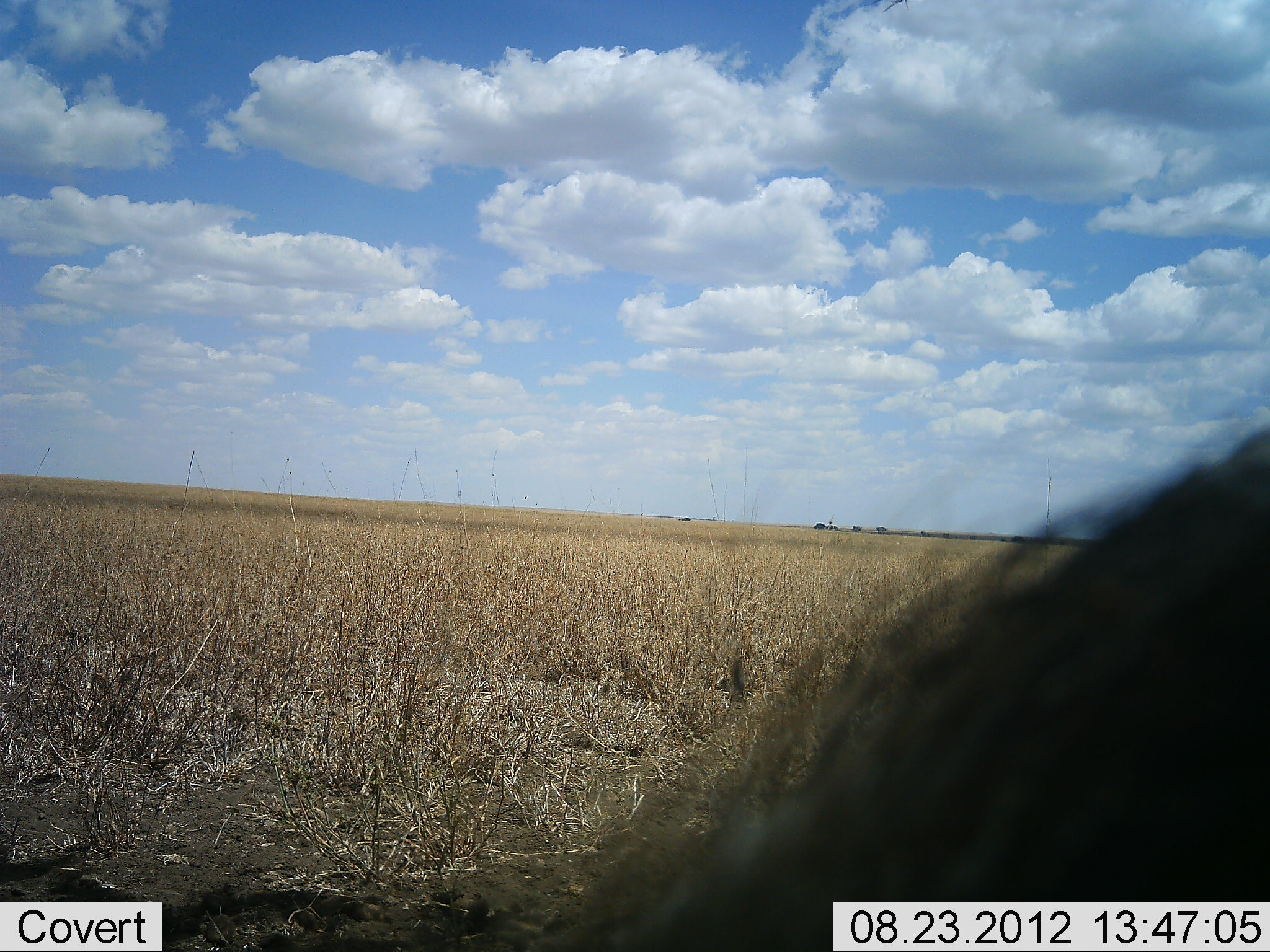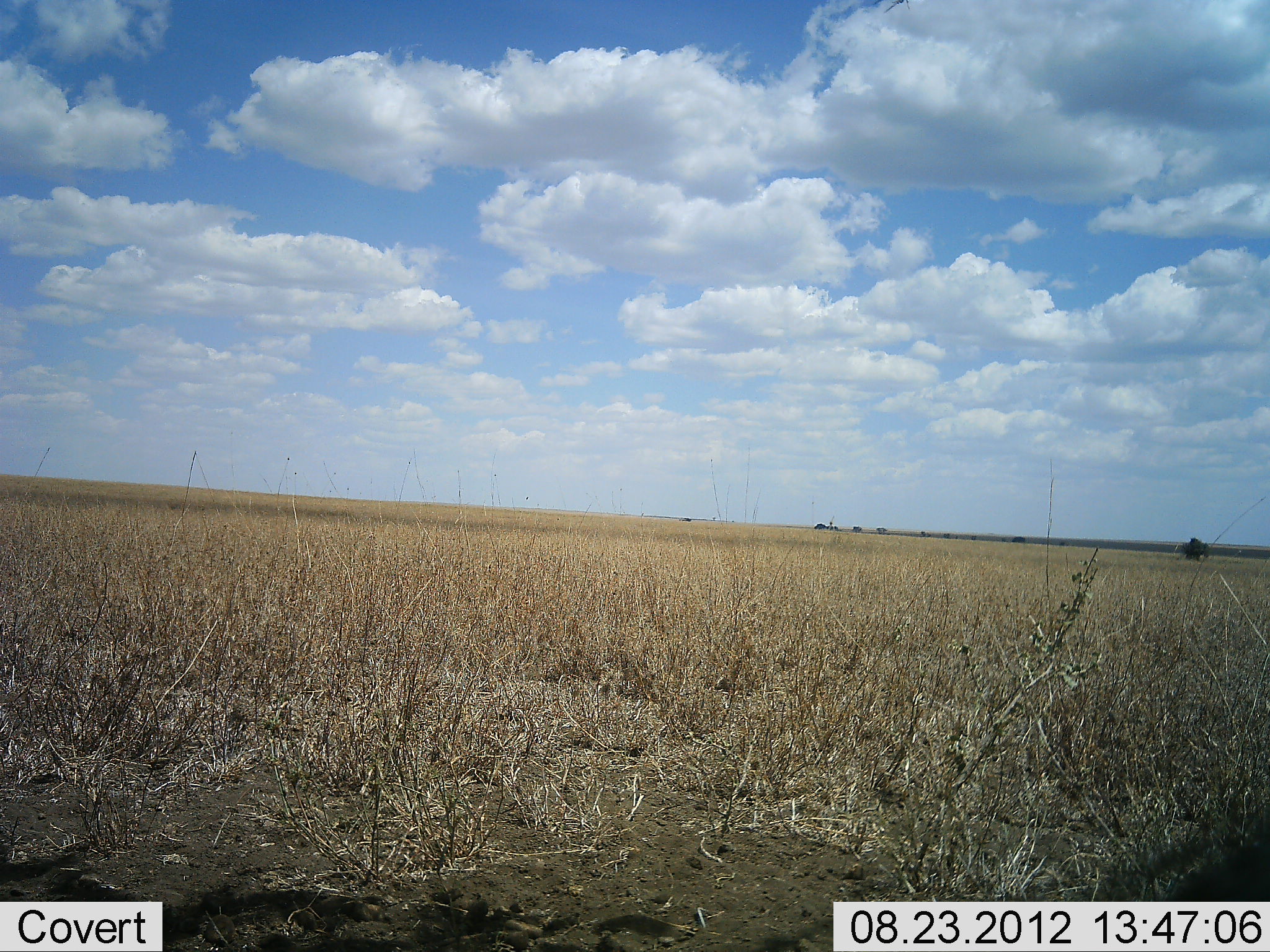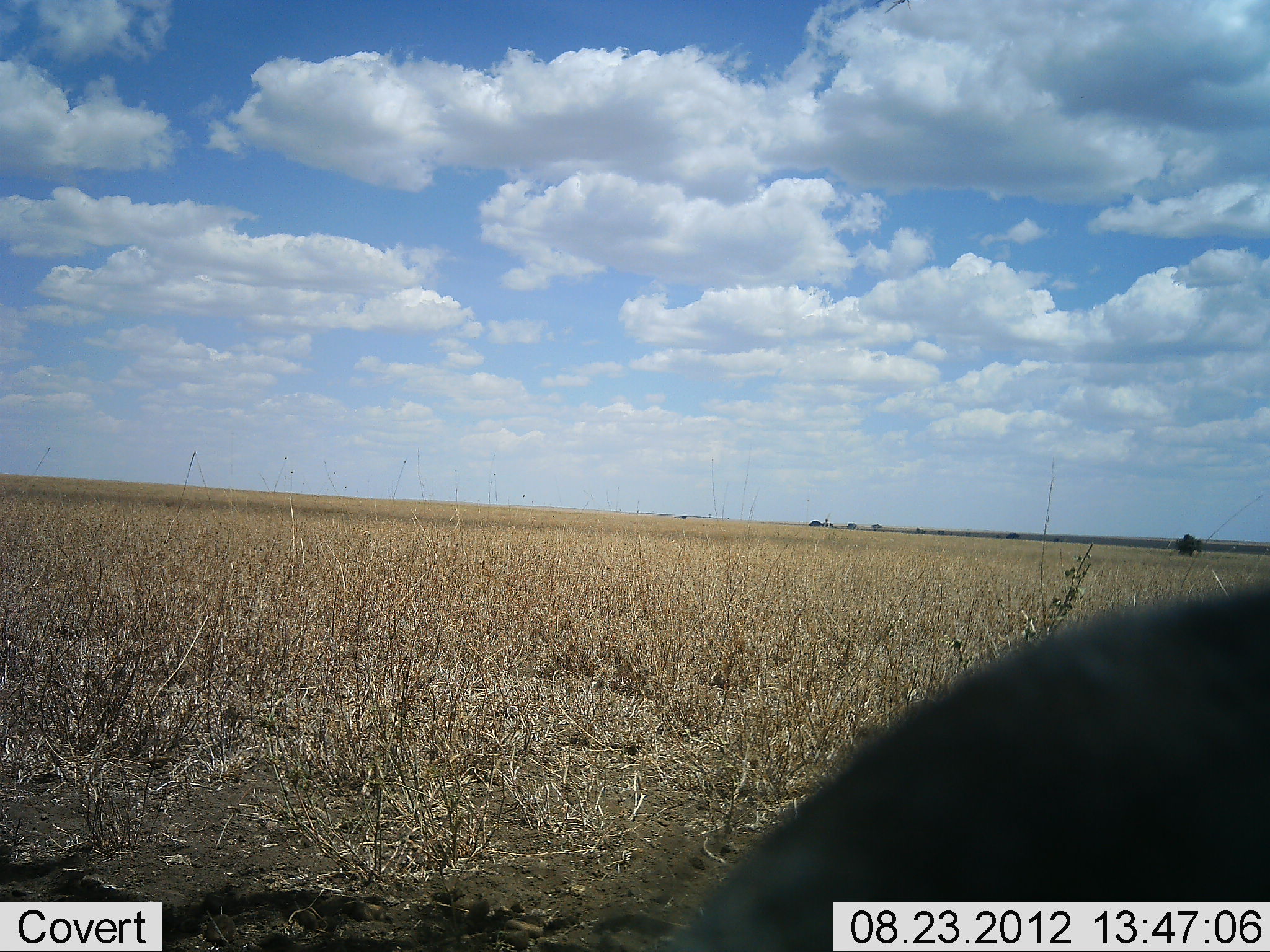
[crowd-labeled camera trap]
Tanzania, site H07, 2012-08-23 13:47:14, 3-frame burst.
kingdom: Animalia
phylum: Chordata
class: Mammalia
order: Artiodactyla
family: Suidae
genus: Phacochoerus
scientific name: Phacochoerus africanus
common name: warthog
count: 1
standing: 50%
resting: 0%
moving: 50%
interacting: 0%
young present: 0%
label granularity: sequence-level